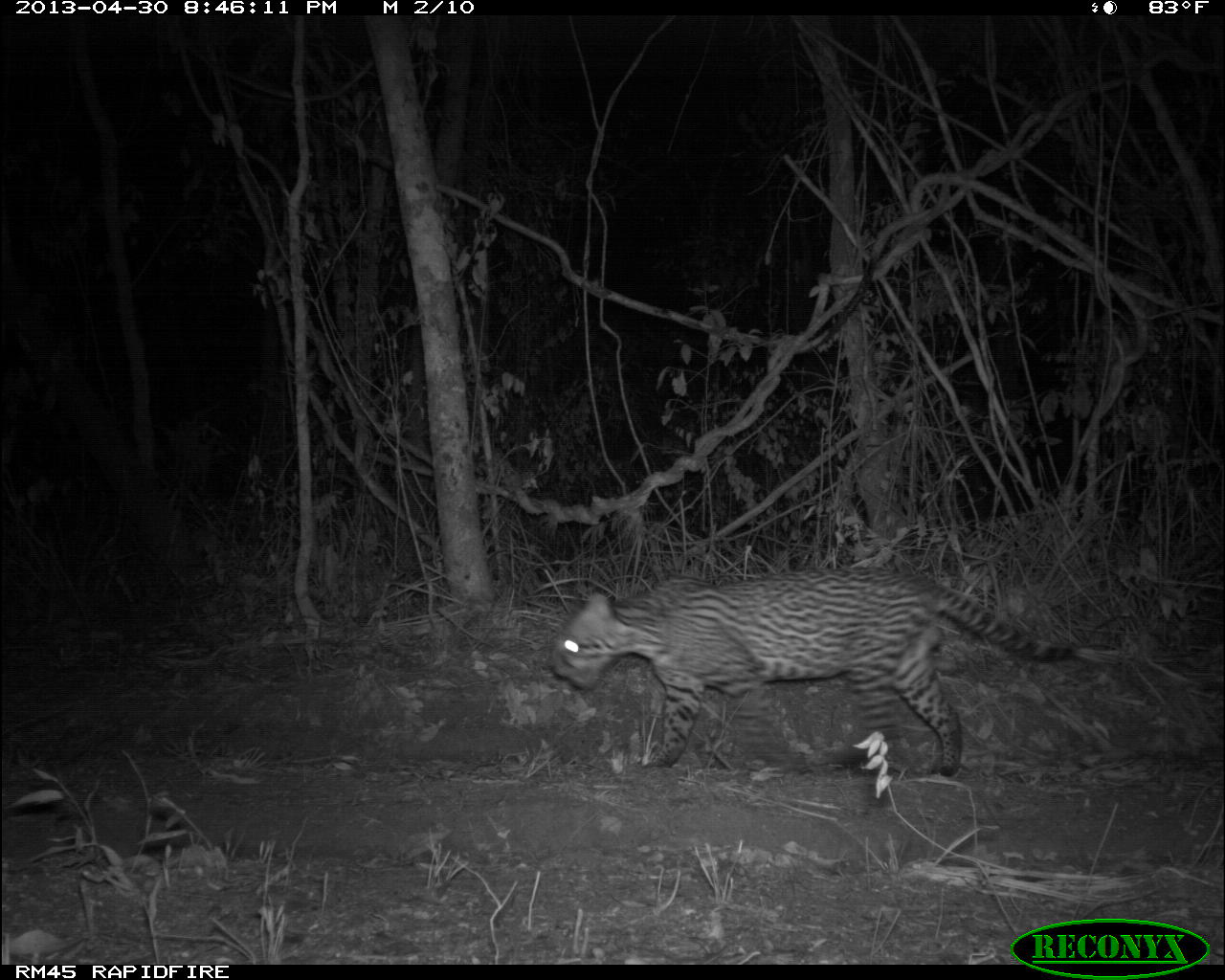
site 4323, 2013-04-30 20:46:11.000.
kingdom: Animalia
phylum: Chordata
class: Mammalia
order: Carnivora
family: Felidae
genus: Leopardus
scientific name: Leopardus pardalis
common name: ocelot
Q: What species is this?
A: Leopardus pardalis (ocelot).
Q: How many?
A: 1.